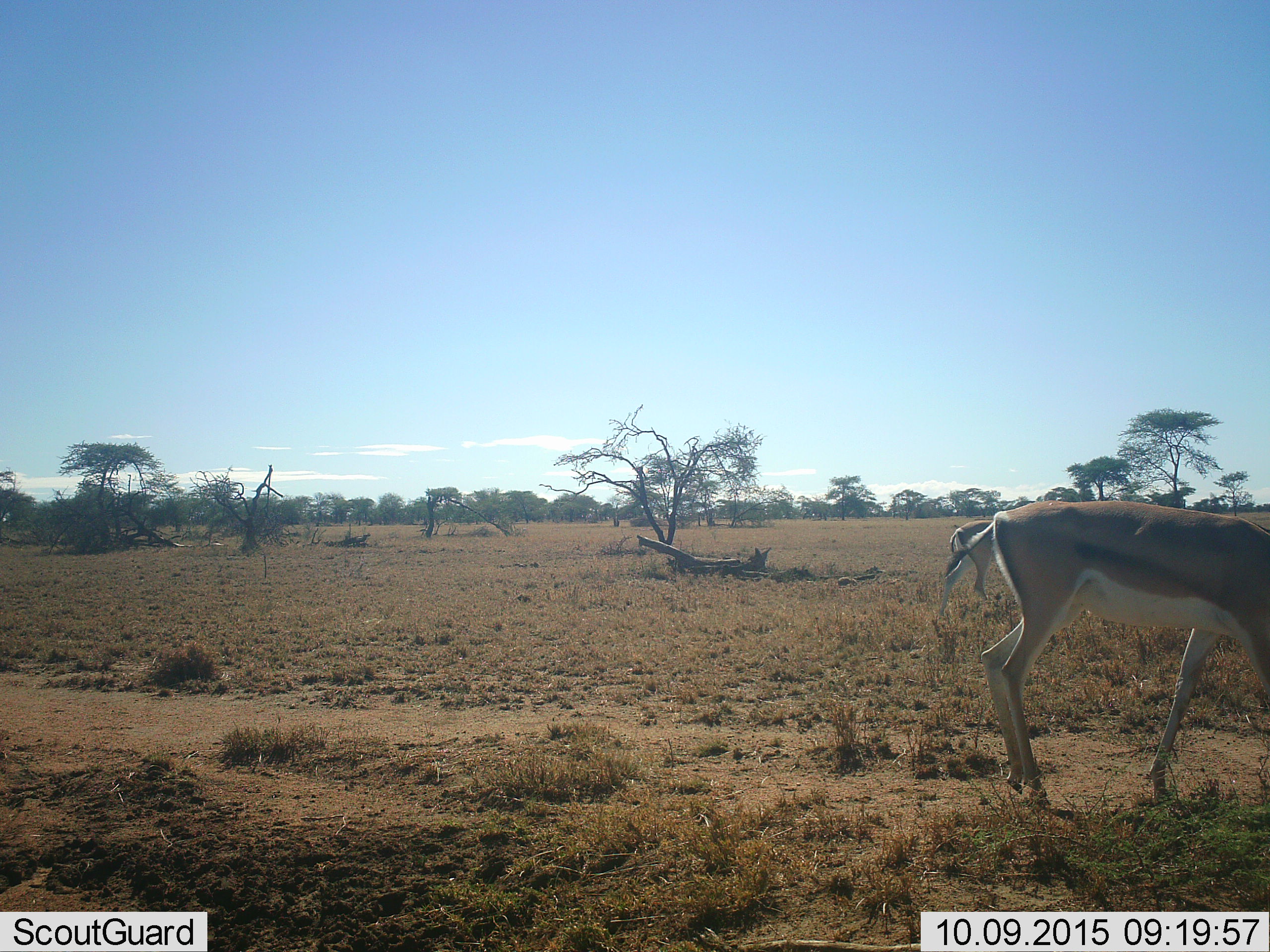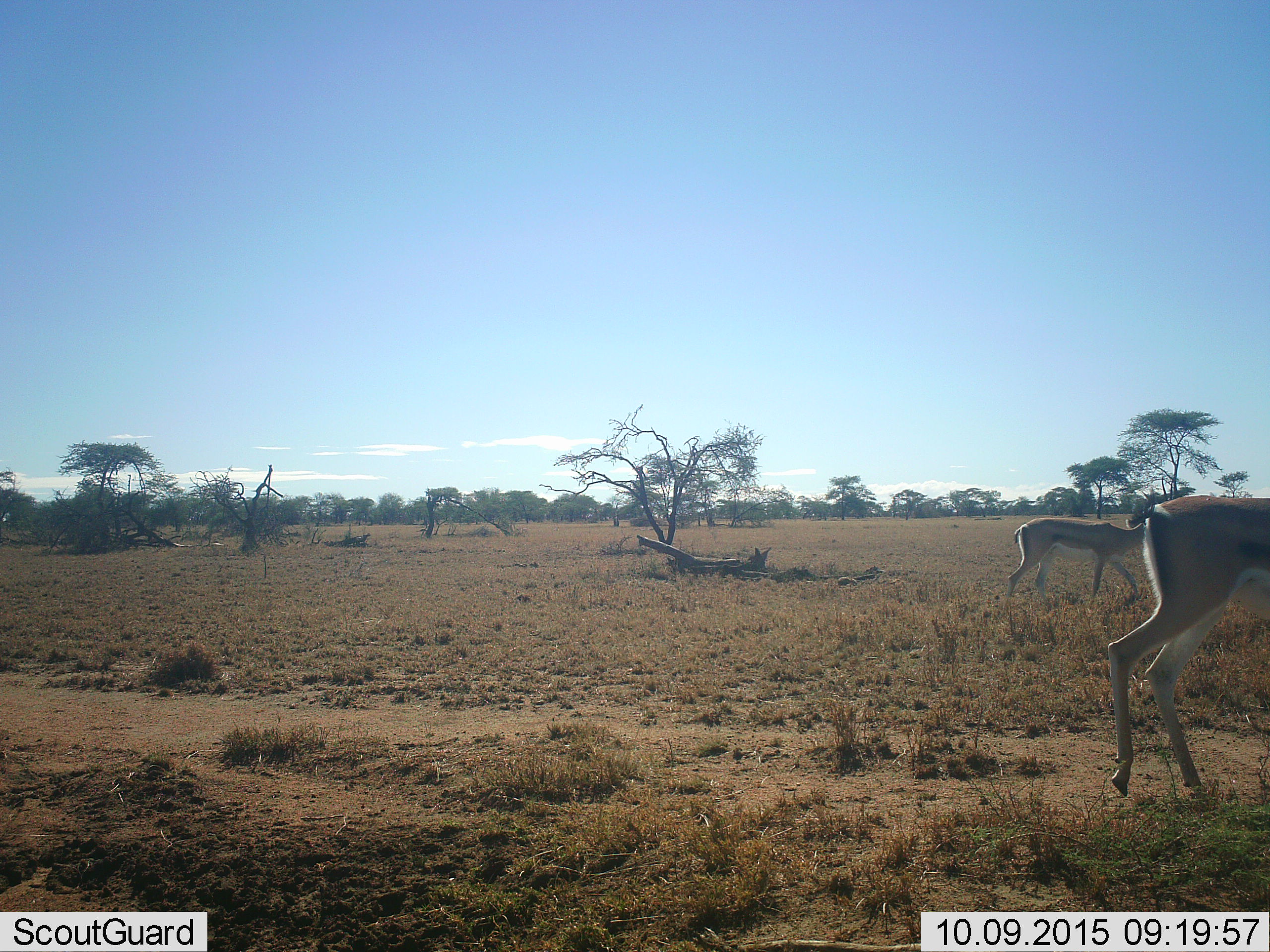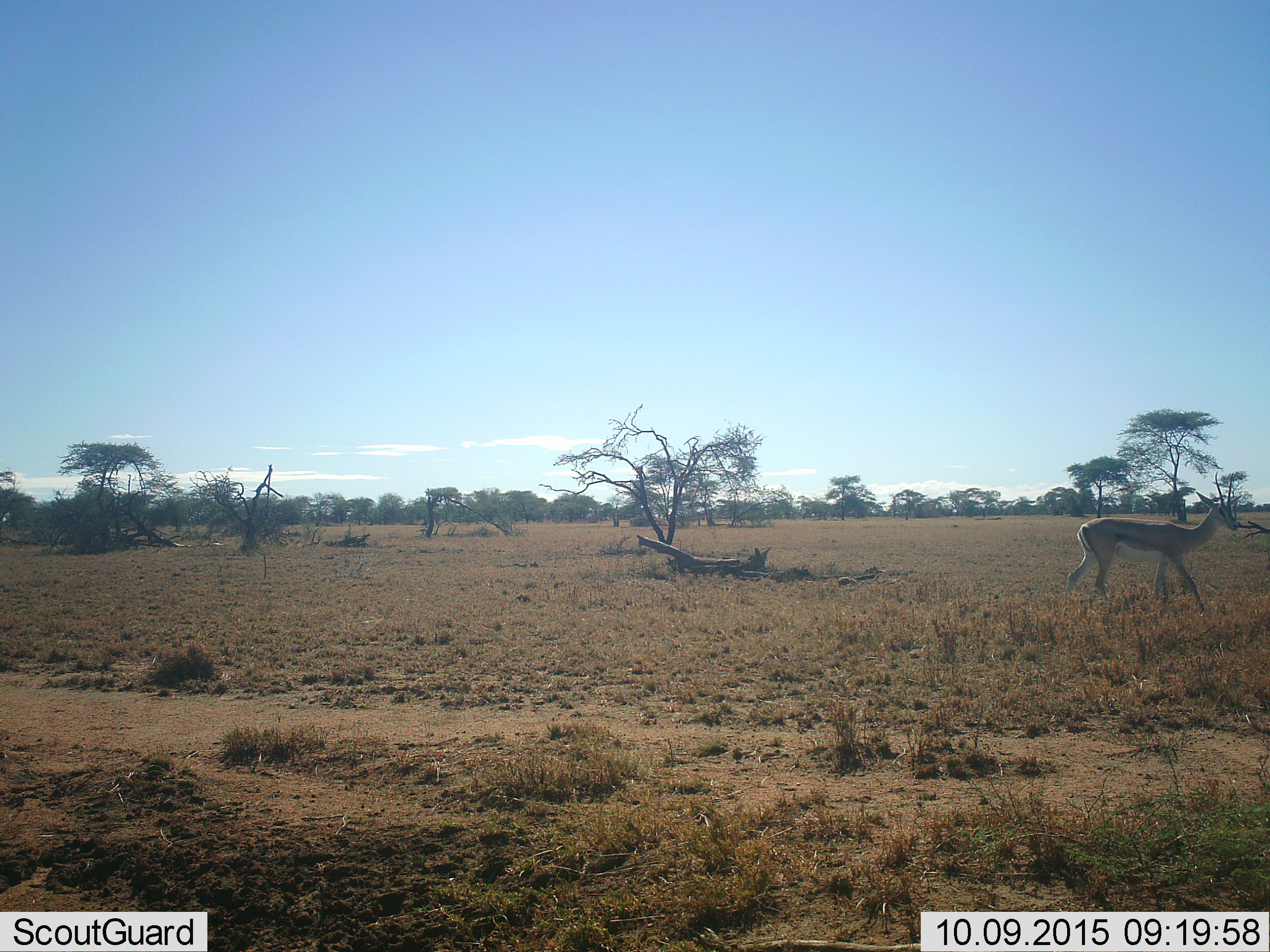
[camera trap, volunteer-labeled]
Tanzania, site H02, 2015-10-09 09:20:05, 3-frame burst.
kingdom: Animalia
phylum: Chordata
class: Mammalia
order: Artiodactyla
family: Bovidae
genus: Nanger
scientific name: Nanger granti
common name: grant's gazelle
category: gazellegrants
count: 2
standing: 40%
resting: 0%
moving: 60%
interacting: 0%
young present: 0%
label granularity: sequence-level